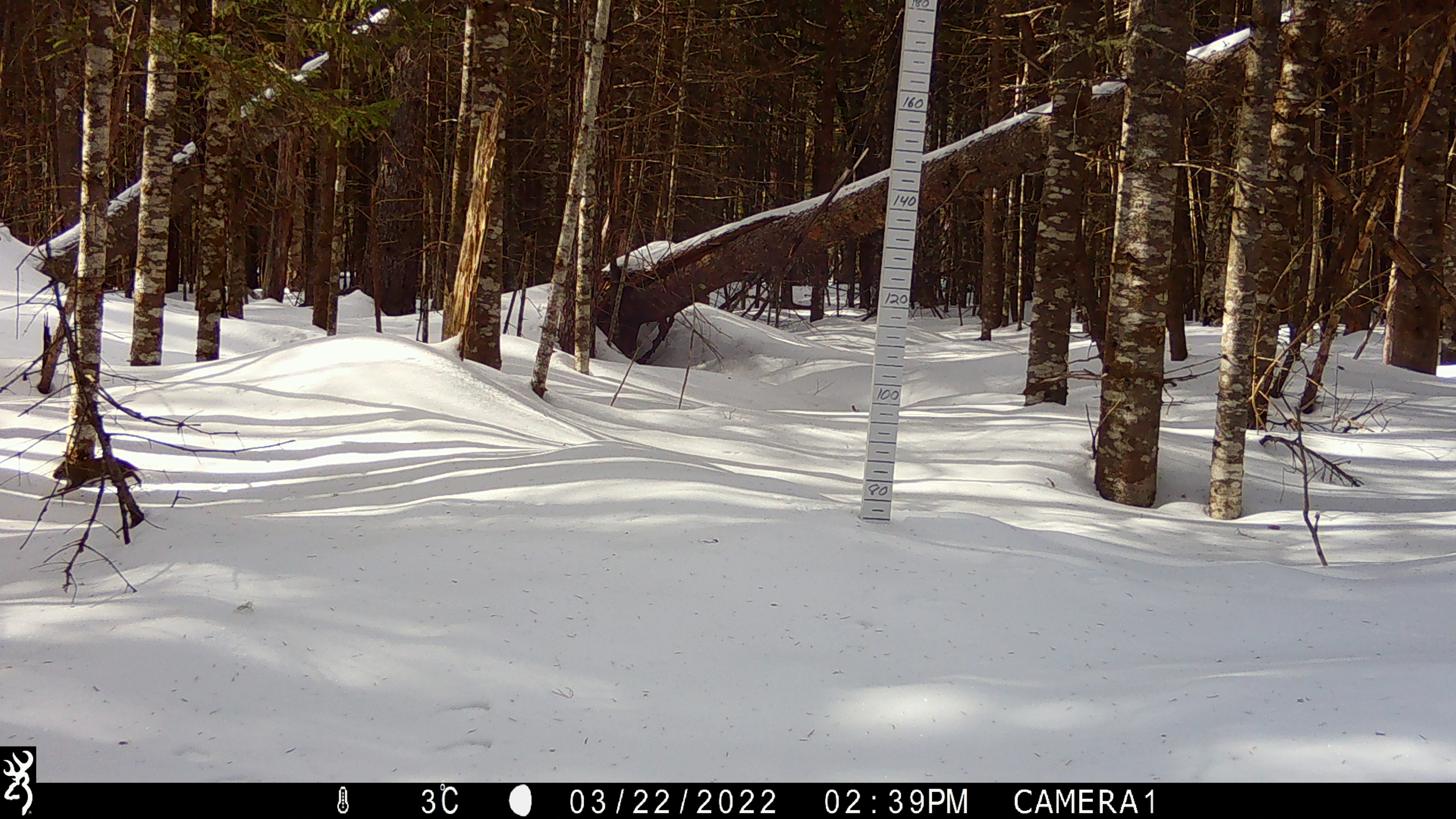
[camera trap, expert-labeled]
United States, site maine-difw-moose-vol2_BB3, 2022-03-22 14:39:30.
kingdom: Animalia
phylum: Chordata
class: Mammalia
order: Rodentia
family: Sciuridae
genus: Tamiasciurus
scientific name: Tamiasciurus hudsonicus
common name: red squirrel